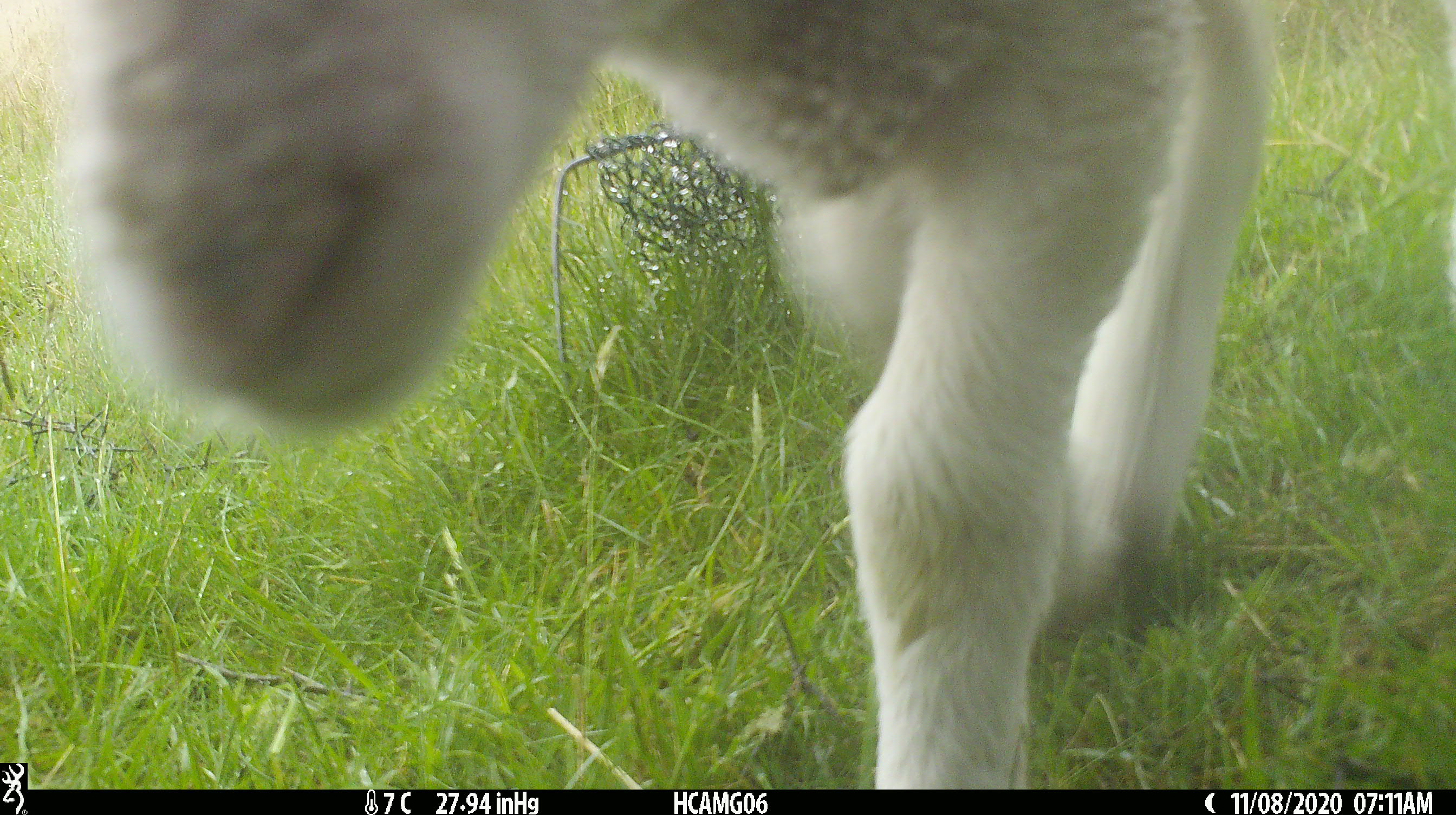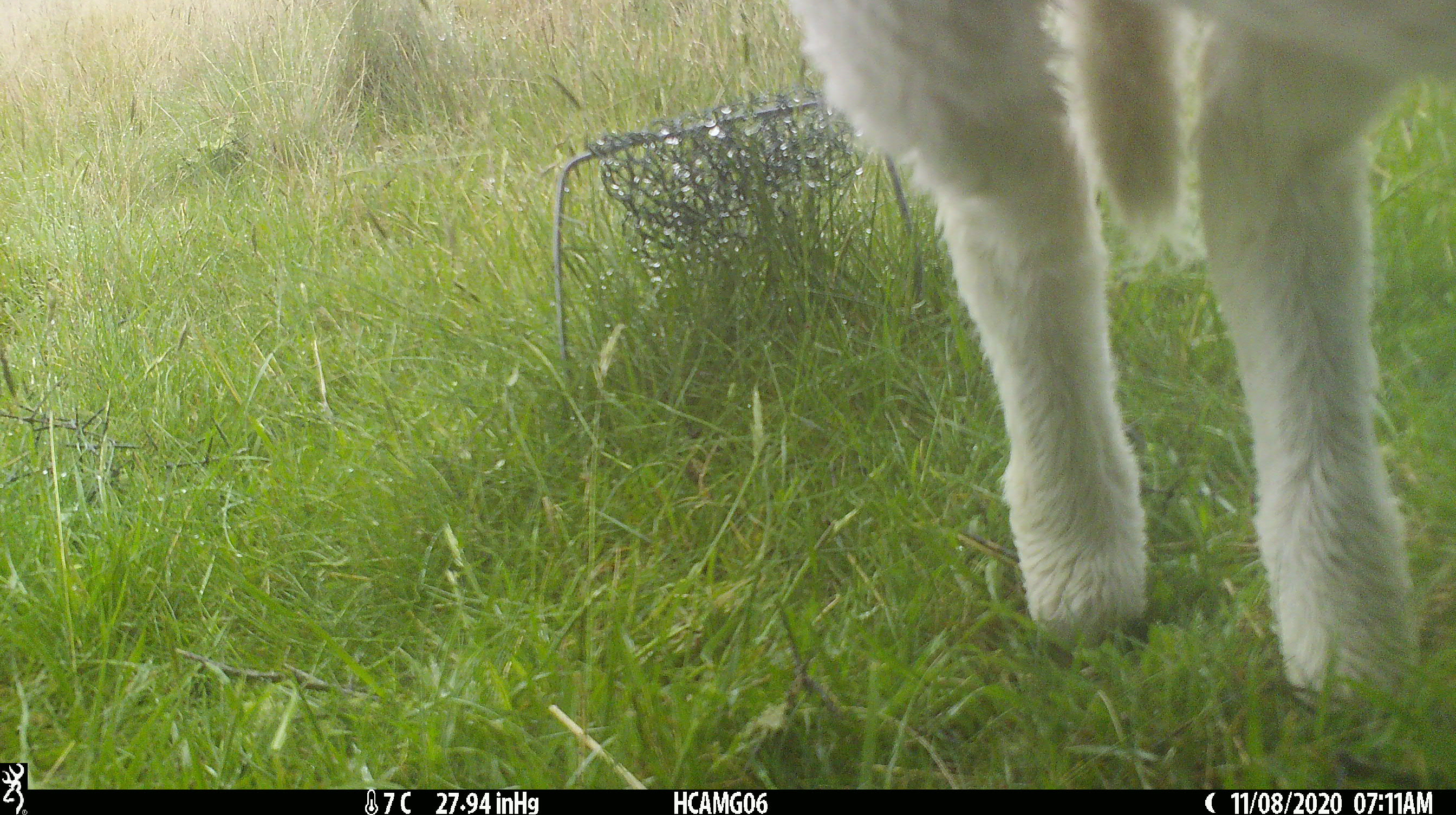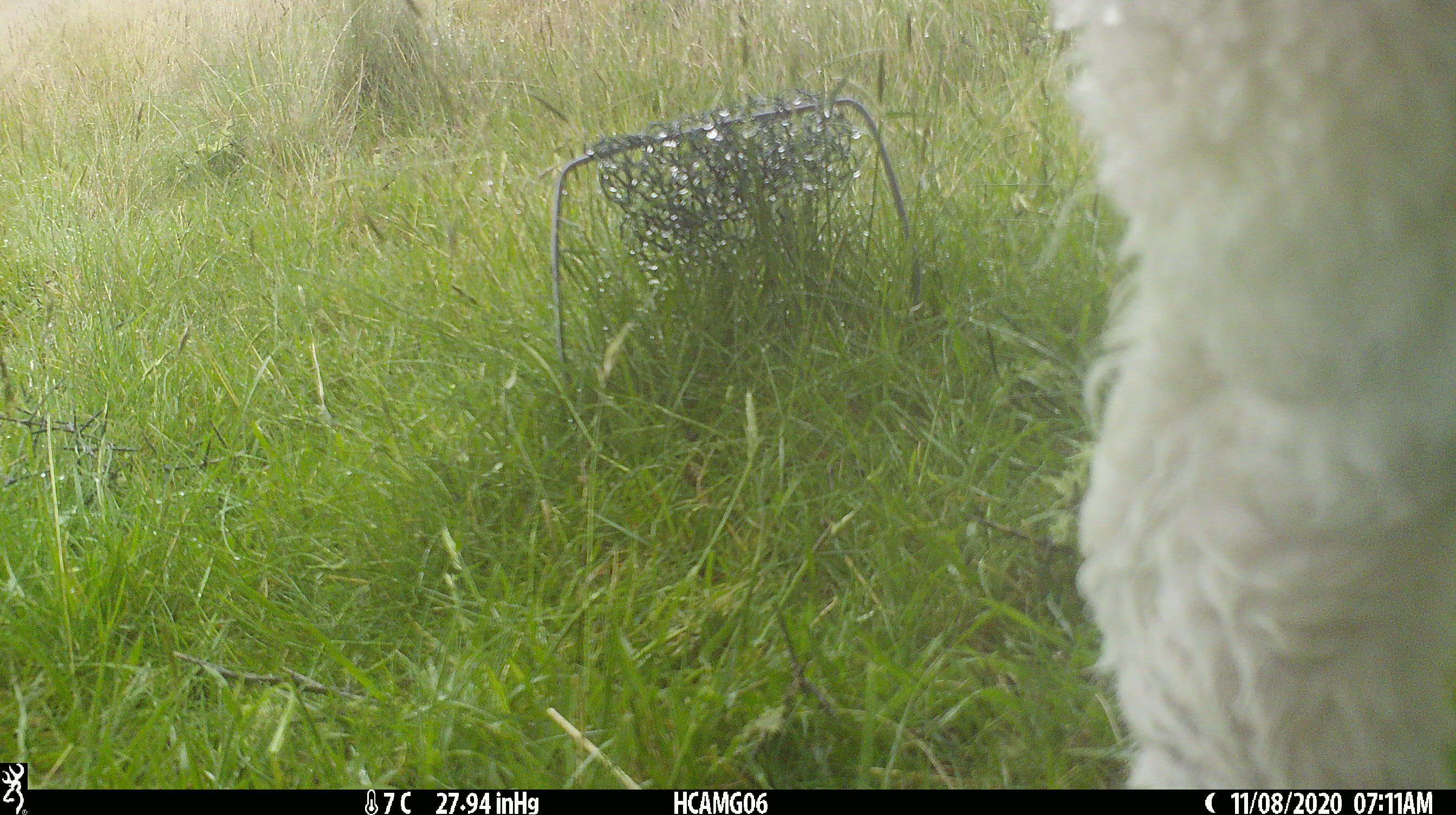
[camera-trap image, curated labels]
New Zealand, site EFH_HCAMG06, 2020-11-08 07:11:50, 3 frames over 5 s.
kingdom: Animalia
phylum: Chordata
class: Mammalia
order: Artiodactyla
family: Bovidae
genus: Ovis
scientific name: Ovis aries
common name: domestic sheep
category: sheep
Sheep (domestic sheep) (Ovis aries).